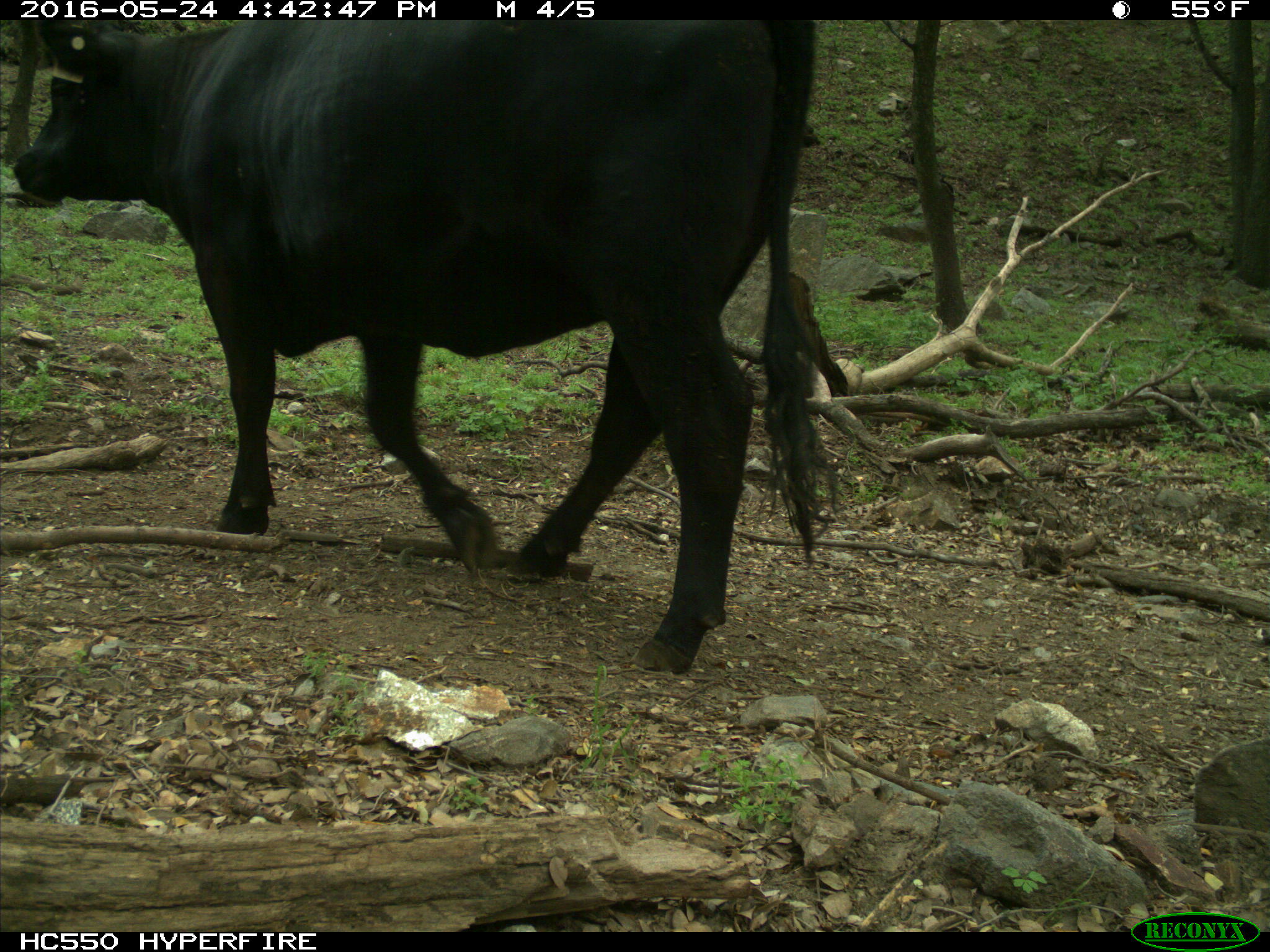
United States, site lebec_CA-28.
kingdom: Animalia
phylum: Chordata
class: Mammalia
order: Artiodactyla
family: Bovidae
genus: Bos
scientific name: Bos taurus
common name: domestic cow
Bos taurus (domestic cow).